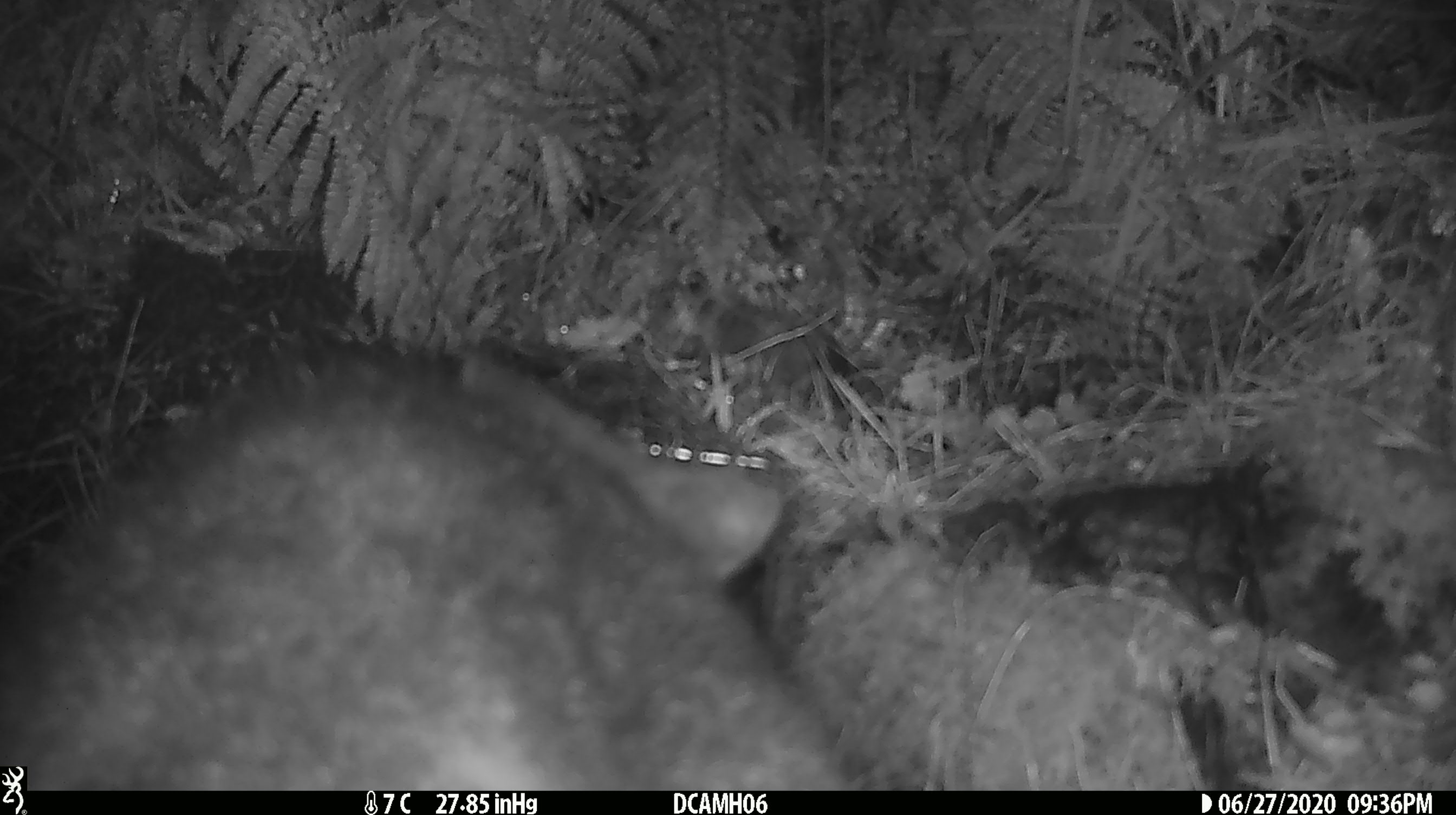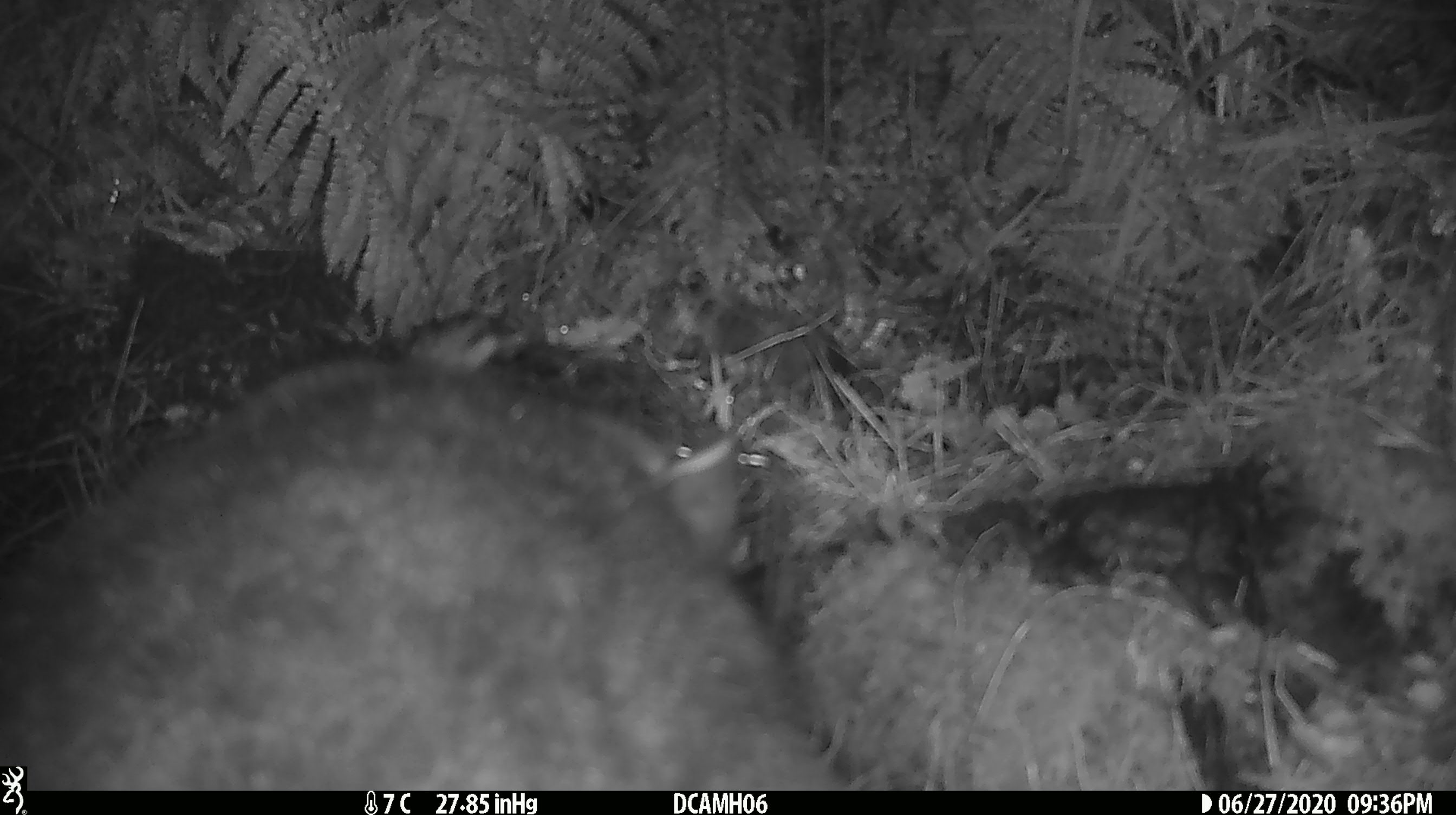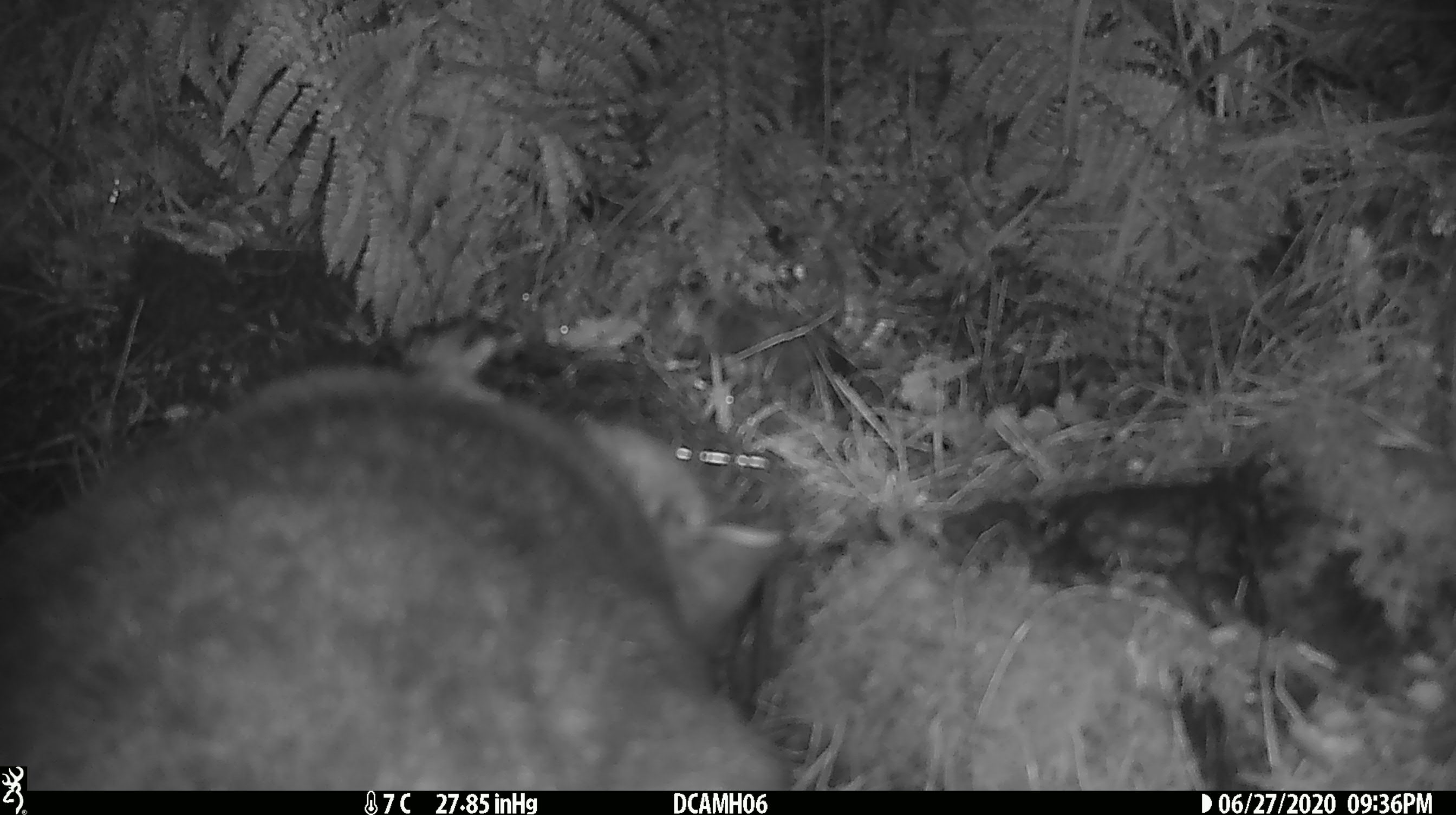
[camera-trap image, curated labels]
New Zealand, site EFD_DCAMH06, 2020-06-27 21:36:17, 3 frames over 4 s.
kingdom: Animalia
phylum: Chordata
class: Mammalia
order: Diprotodontia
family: Phalangeridae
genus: Trichosurus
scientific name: Trichosurus vulpecula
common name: common brushtail possum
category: possum